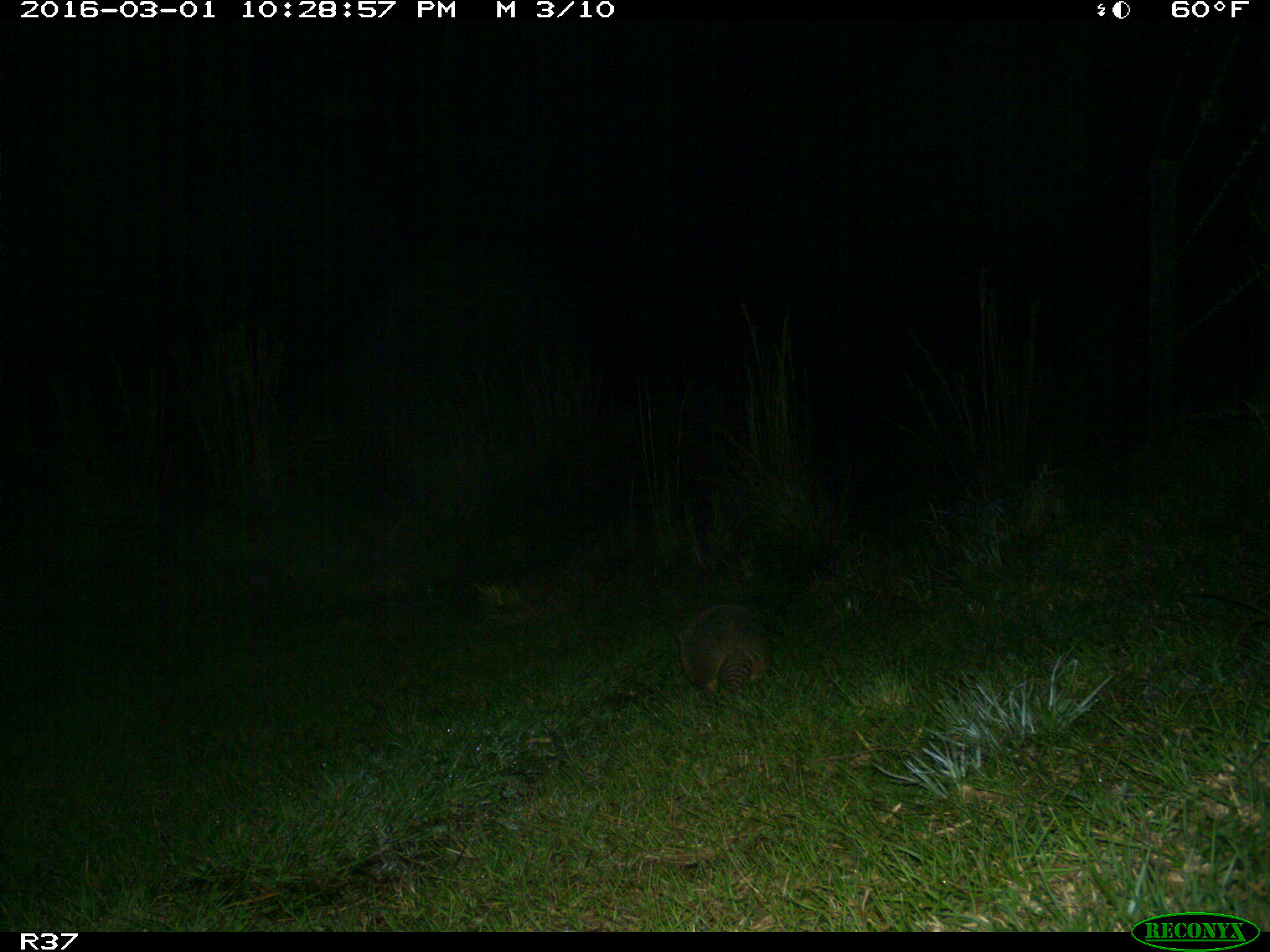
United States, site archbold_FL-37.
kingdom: Animalia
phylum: Chordata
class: Mammalia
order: Cingulata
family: Dasypodidae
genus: Dasypus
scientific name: Dasypus novemcinctus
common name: nine-banded armadillo